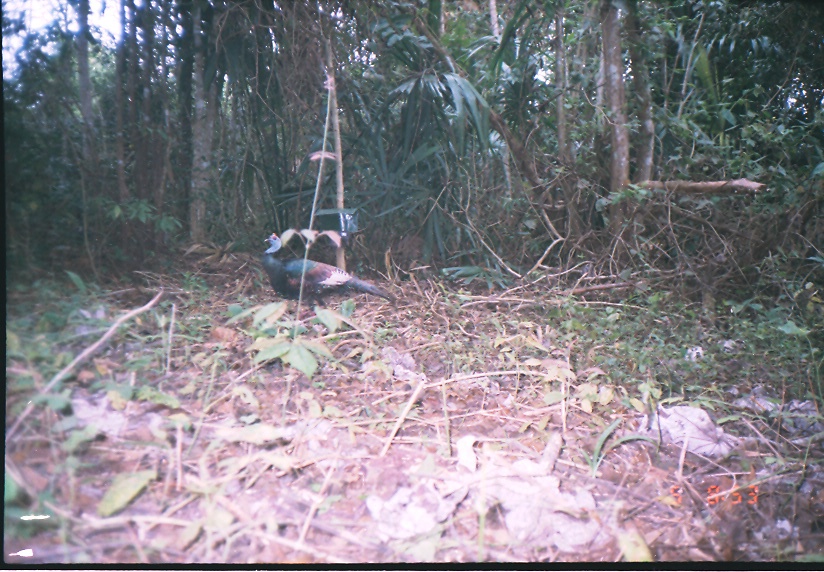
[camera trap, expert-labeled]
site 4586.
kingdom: Animalia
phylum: Chordata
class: Aves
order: Galliformes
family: Phasianidae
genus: Meleagris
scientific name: Meleagris ocellata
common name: ocellated turkey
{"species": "Meleagris ocellata (ocellated turkey)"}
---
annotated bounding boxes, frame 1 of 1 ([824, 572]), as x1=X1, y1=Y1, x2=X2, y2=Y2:
meleagris ocellata: x1=259, y1=231, x2=397, y2=311